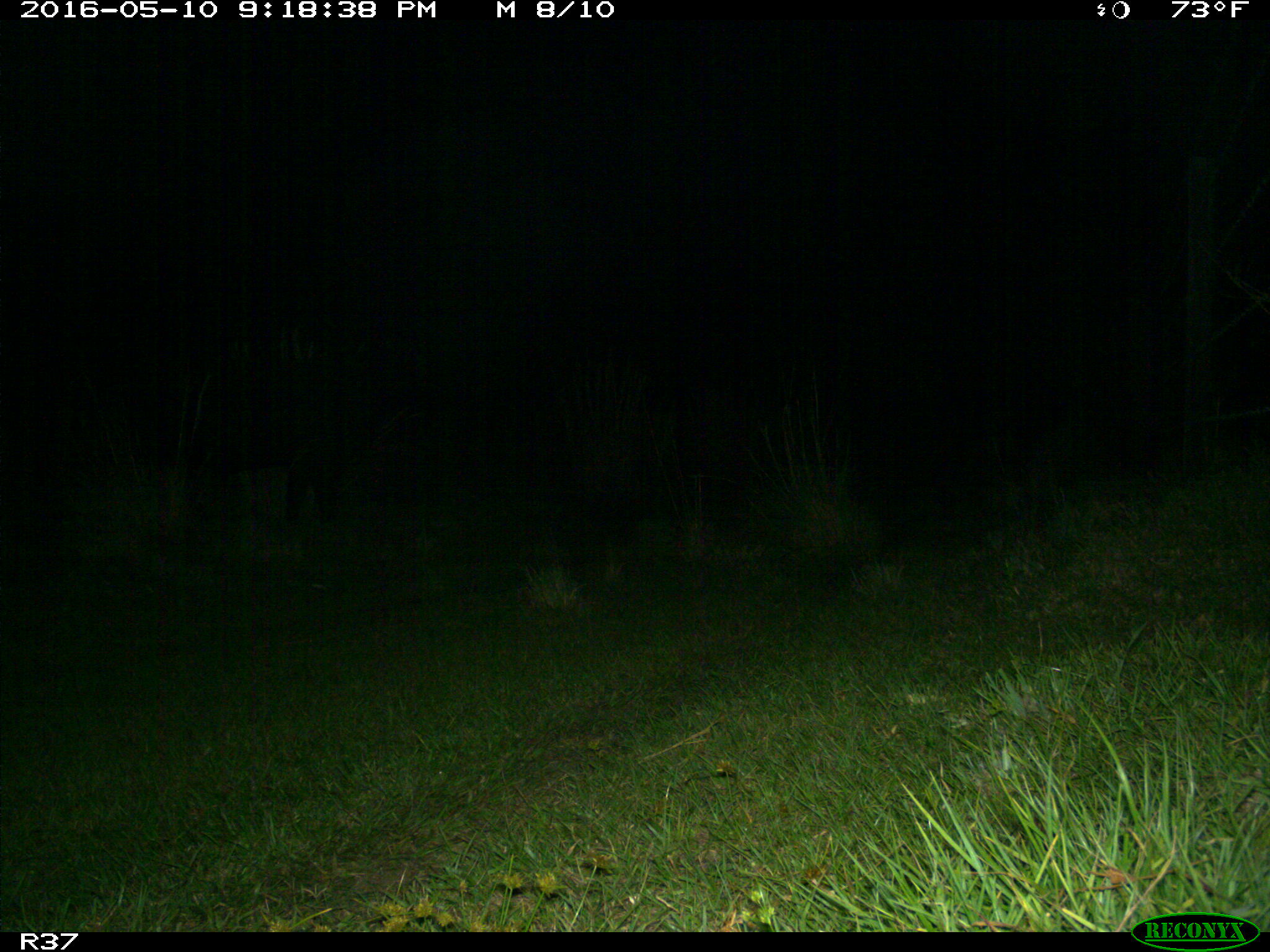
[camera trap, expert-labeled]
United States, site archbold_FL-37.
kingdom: Animalia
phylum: Chordata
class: Mammalia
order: Artiodactyla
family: Bovidae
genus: Bos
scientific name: Bos taurus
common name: domestic cow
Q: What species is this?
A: Bos taurus (domestic cow).